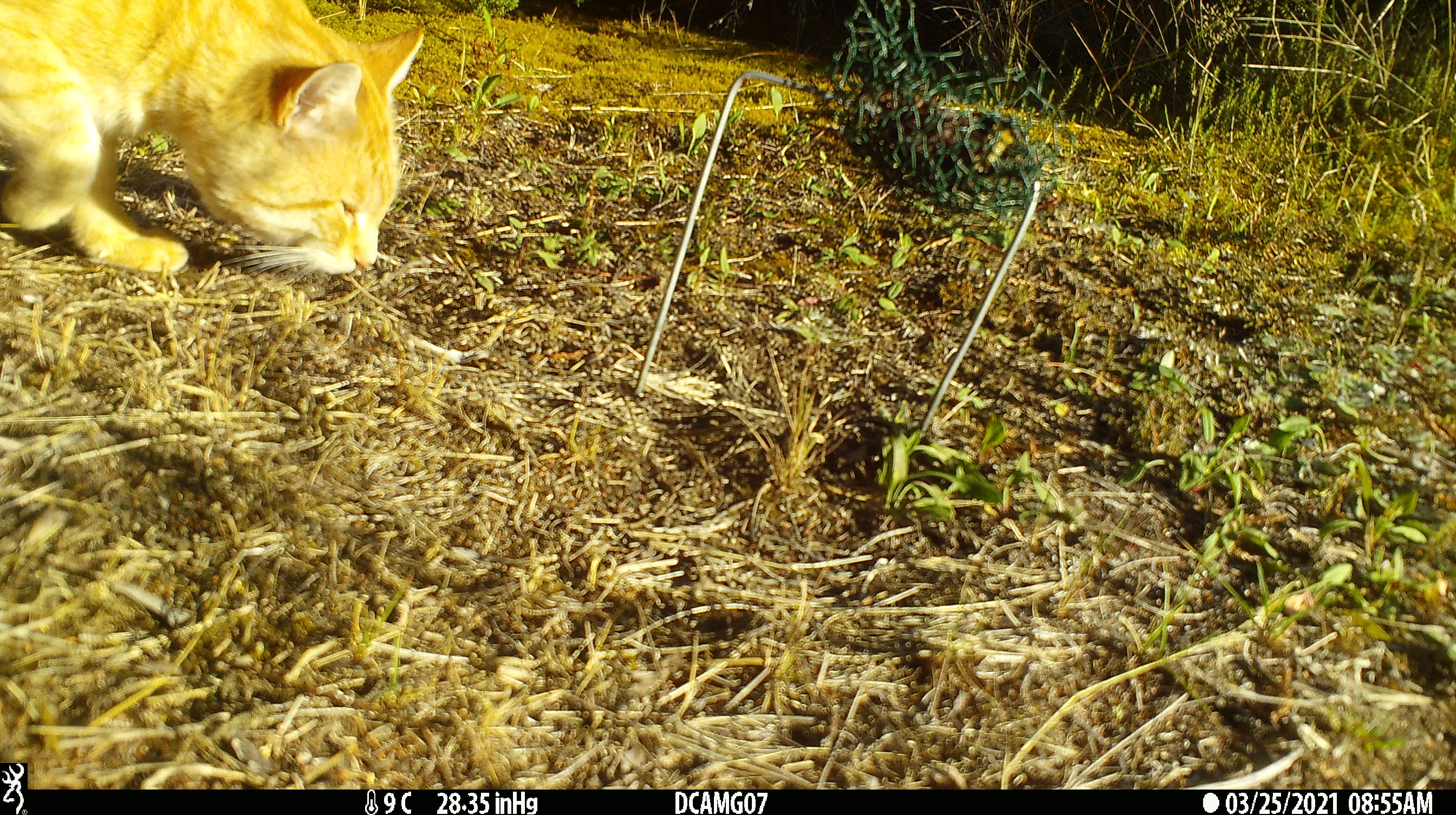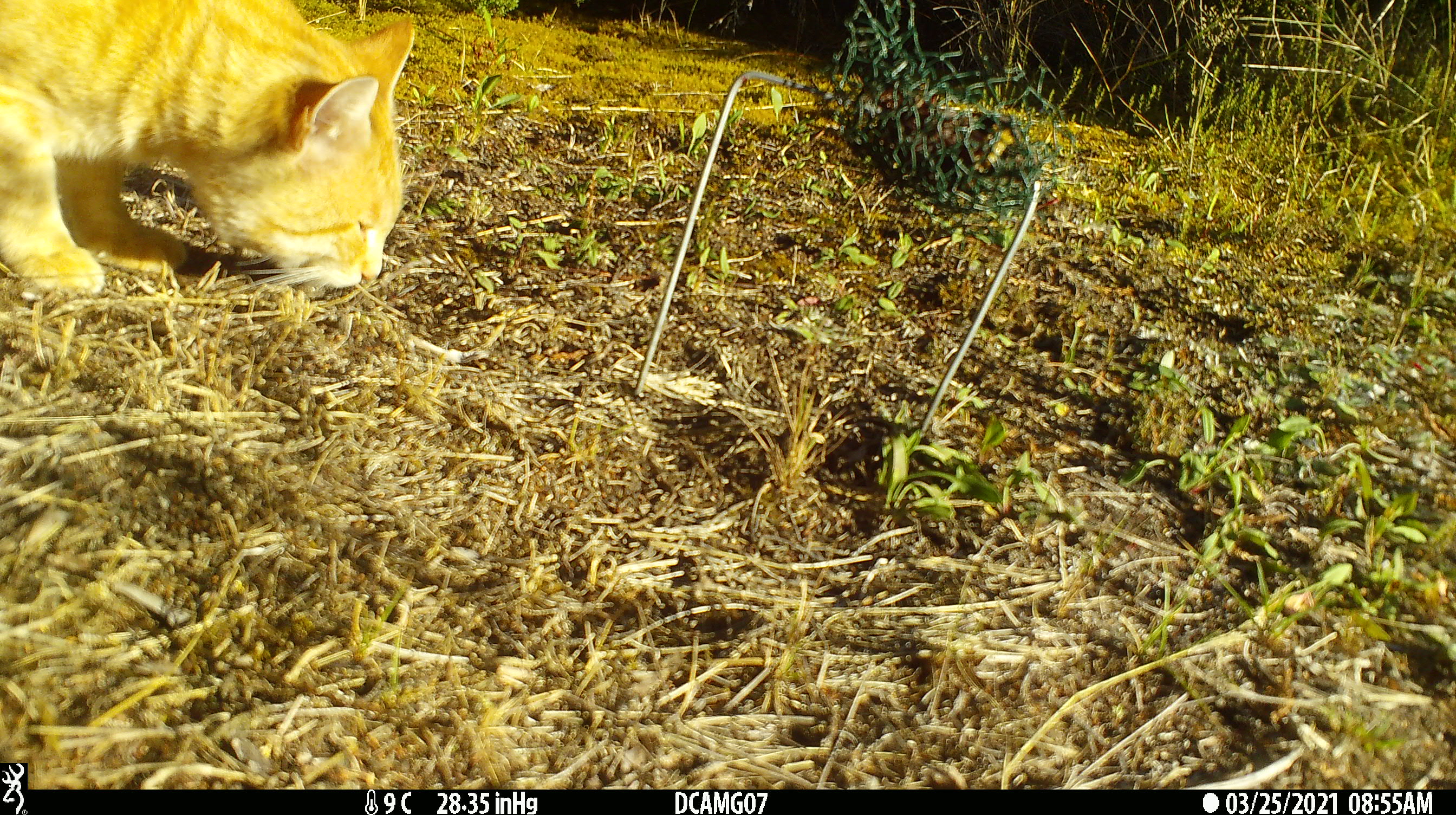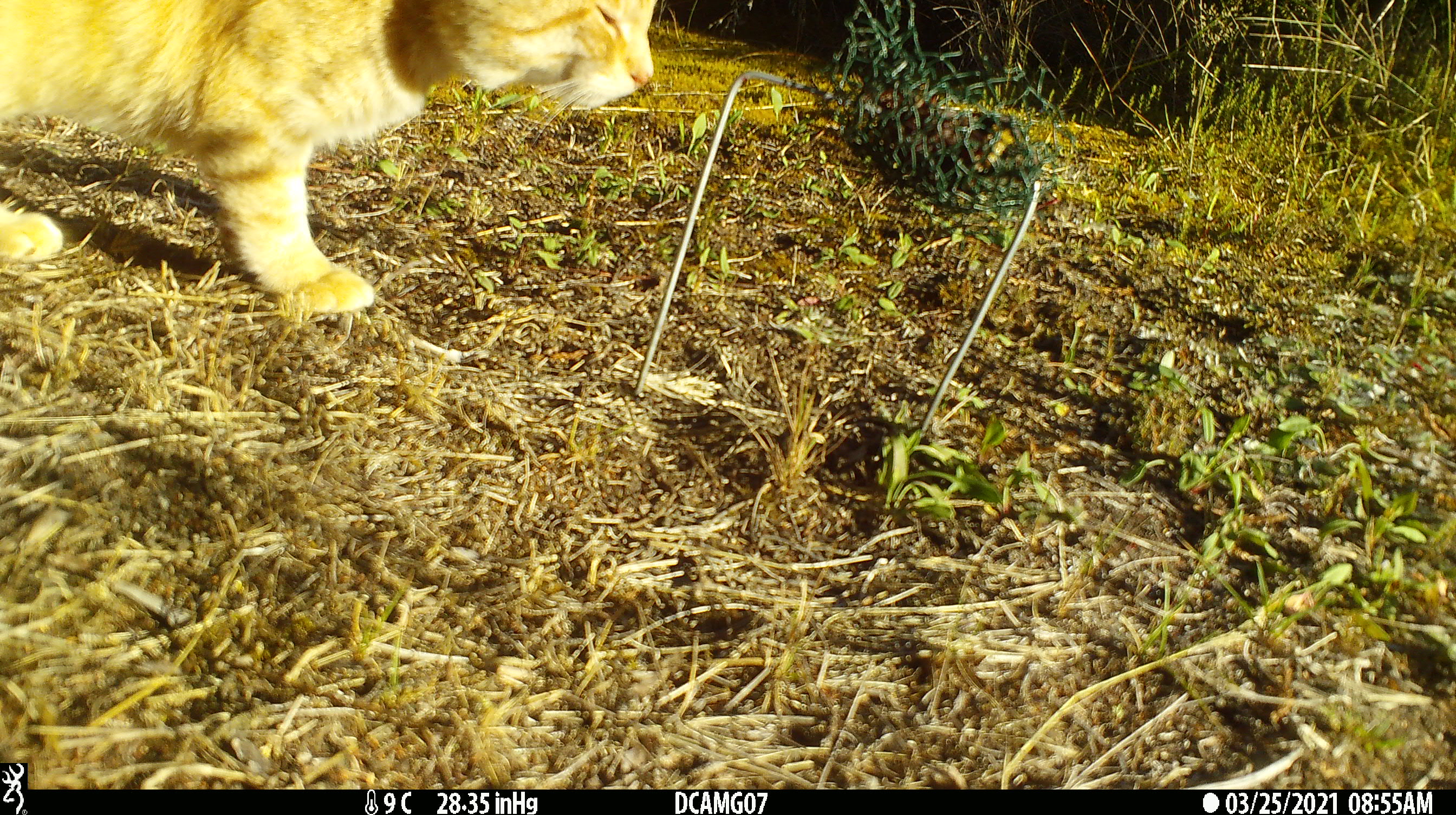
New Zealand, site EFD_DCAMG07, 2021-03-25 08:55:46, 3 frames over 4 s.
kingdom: Animalia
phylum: Chordata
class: Mammalia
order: Carnivora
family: Felidae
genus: Felis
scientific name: Felis catus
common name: domestic cat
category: cat